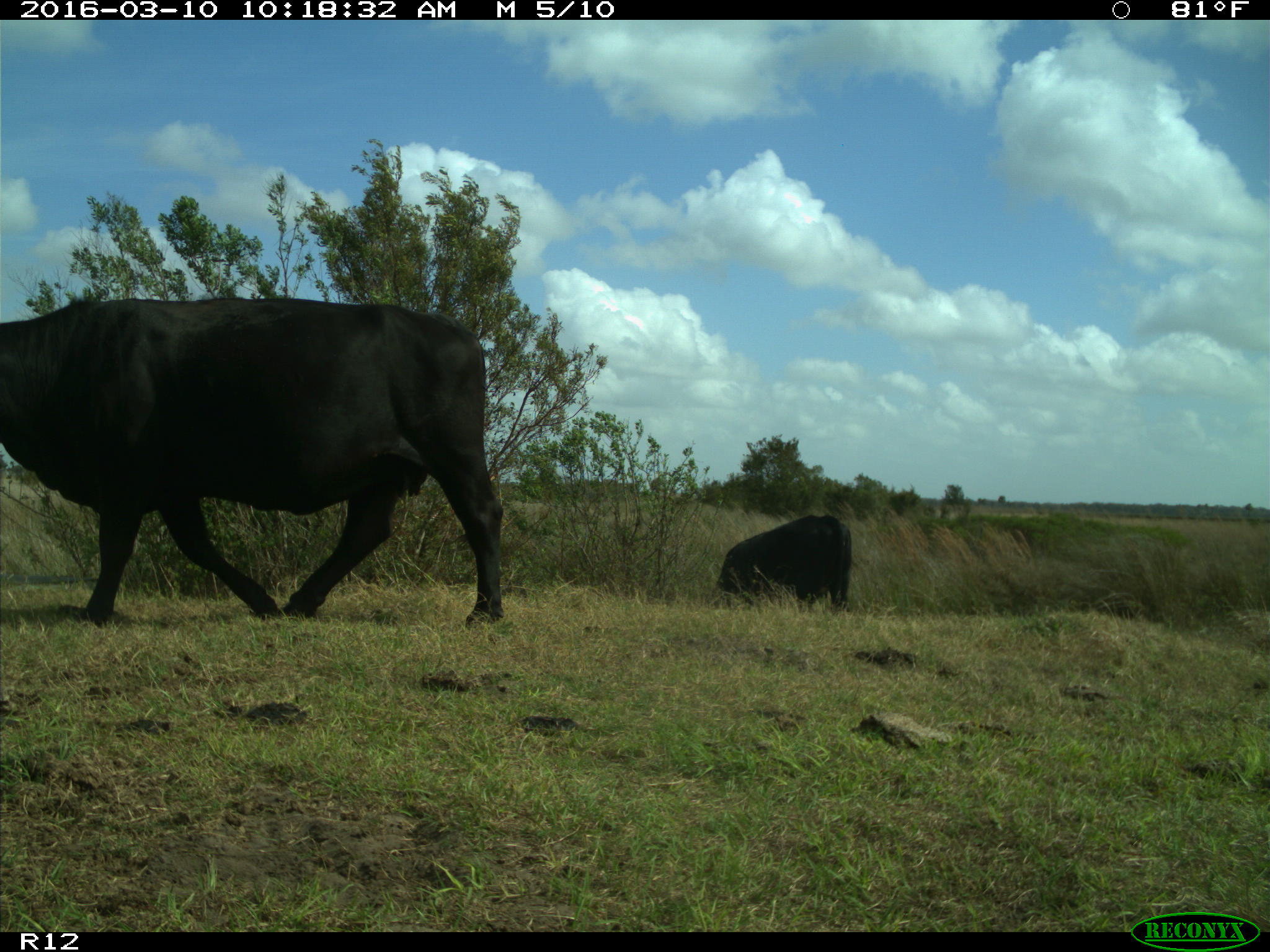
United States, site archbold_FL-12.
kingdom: Animalia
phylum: Chordata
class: Mammalia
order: Artiodactyla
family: Bovidae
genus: Bos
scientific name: Bos taurus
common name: domestic cow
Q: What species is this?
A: Bos taurus (domestic cow).